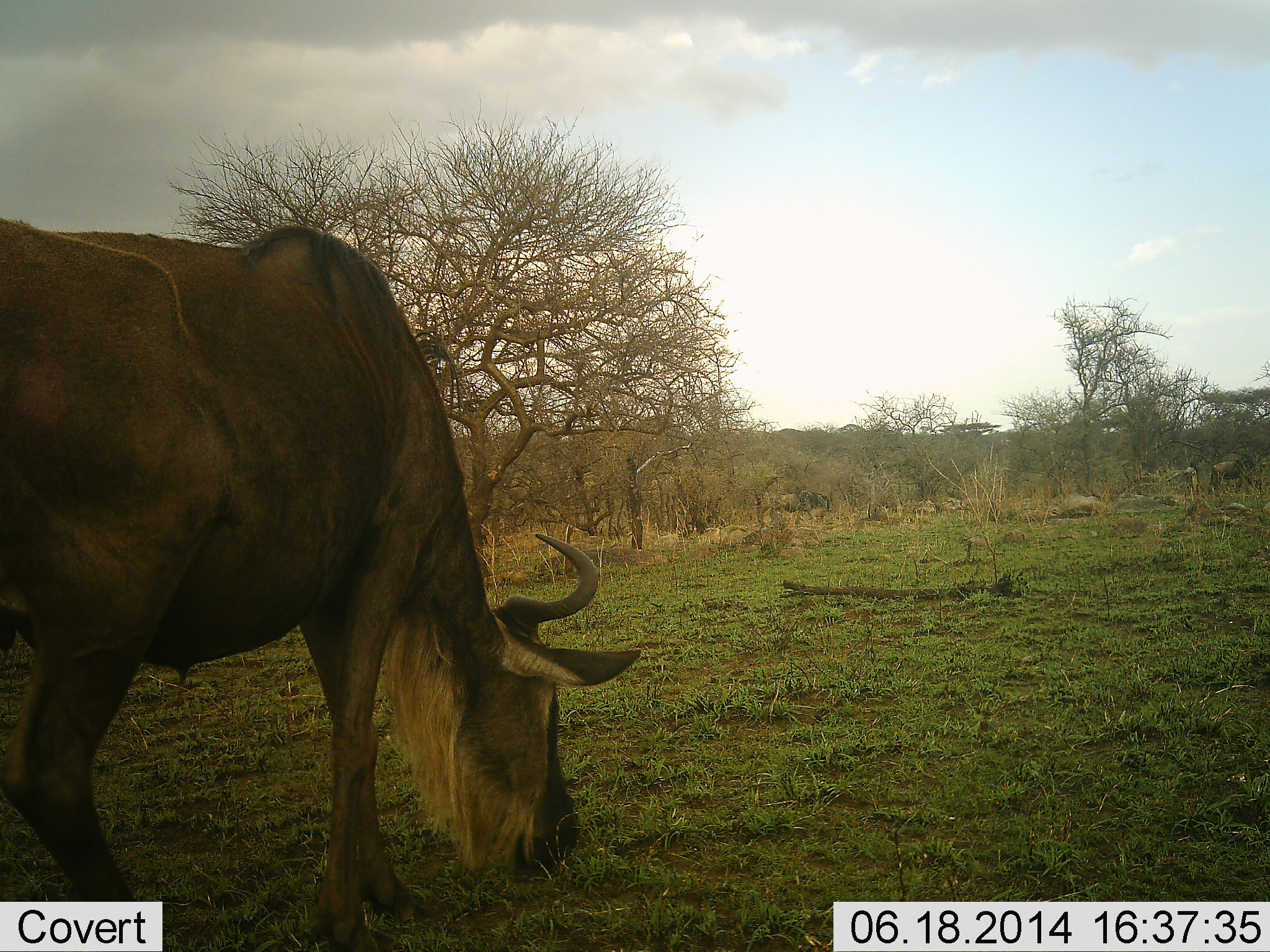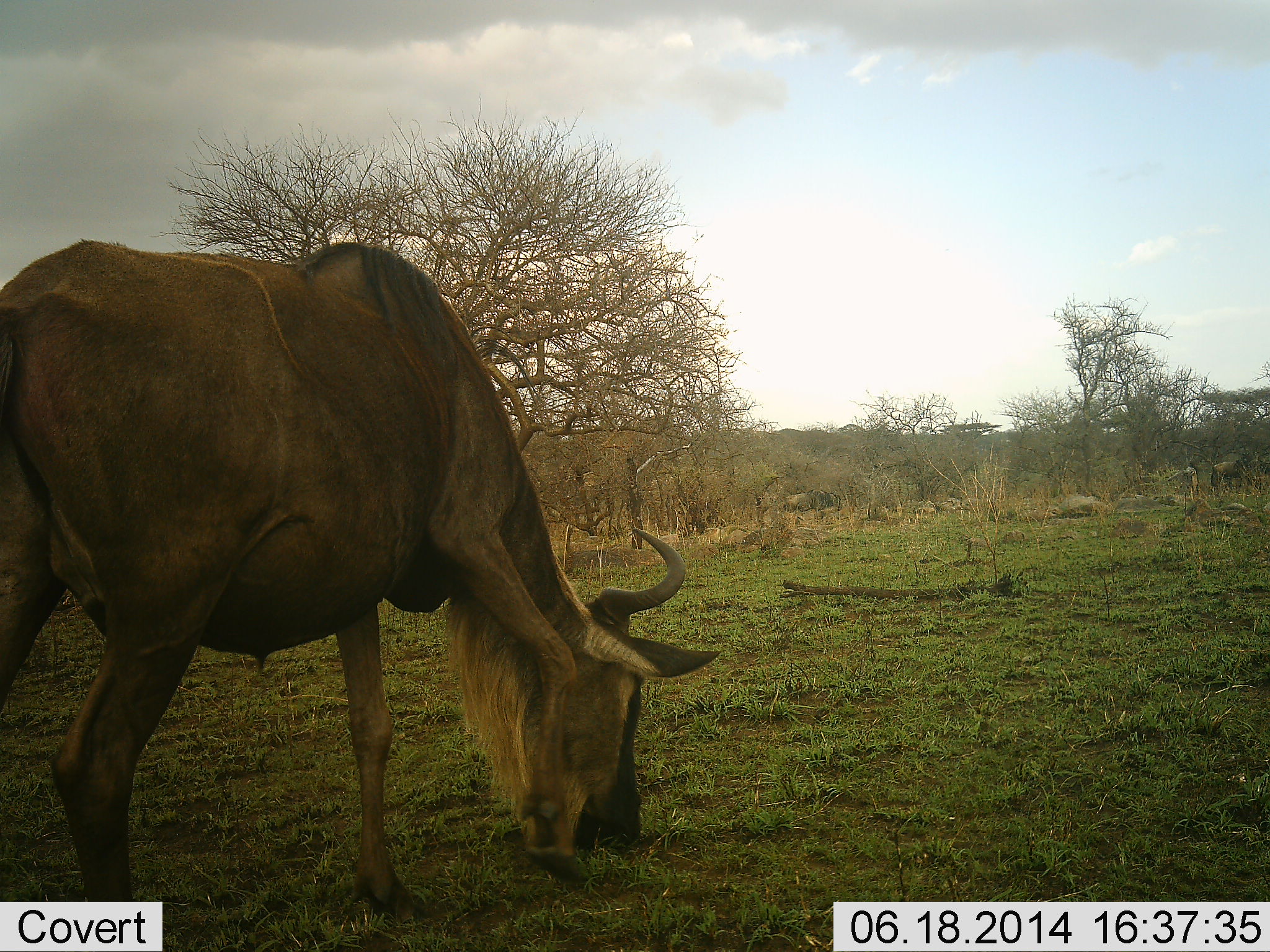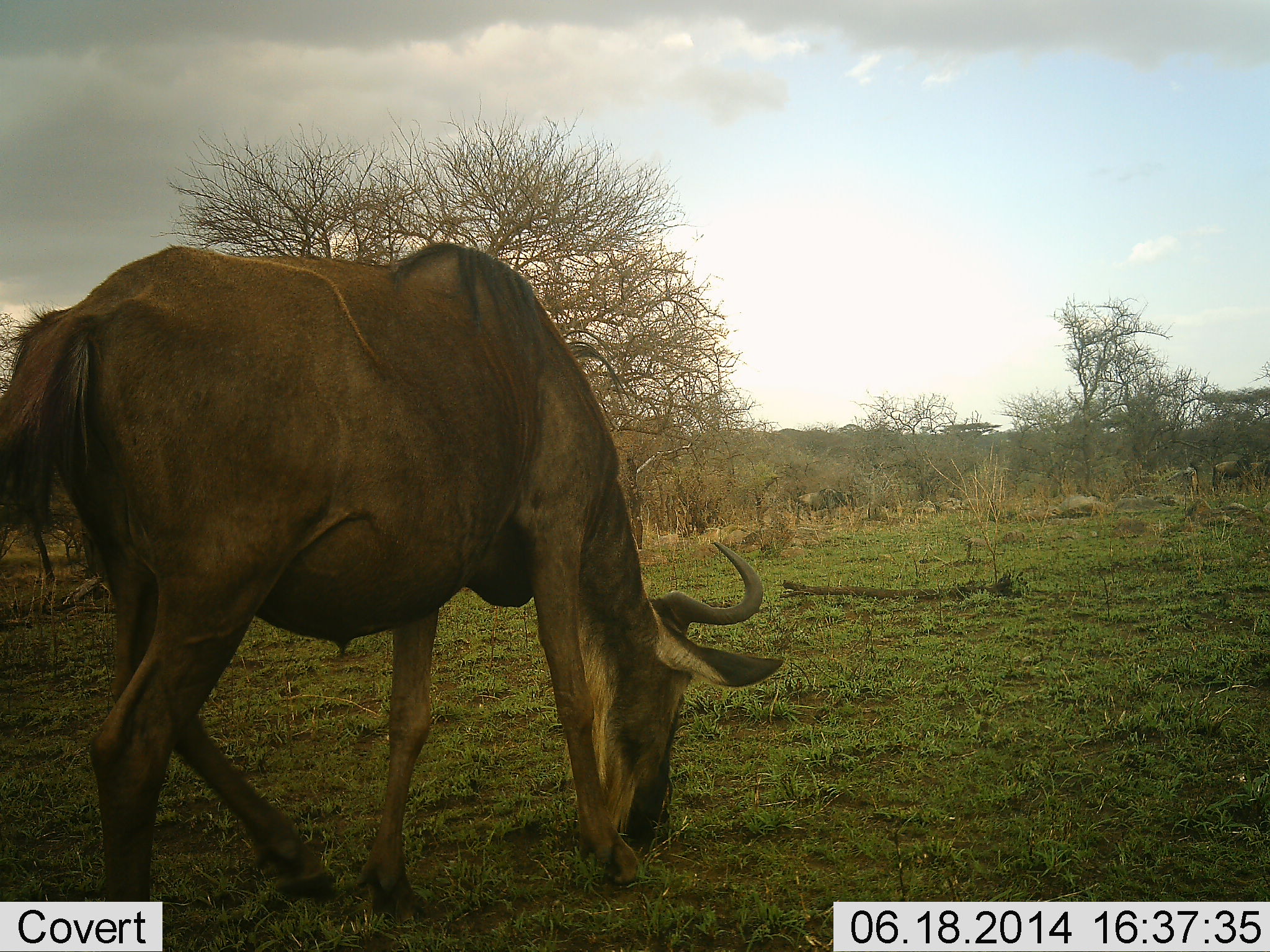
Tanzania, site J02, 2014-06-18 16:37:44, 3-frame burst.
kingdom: Animalia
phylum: Chordata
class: Mammalia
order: Artiodactyla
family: Bovidae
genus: Connochaetes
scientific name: Connochaetes taurinus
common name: blue wildebeest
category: wildebeest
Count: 2.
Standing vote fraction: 20%.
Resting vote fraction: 0%.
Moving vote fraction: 60%.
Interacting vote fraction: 0%.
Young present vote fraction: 0%.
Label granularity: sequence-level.